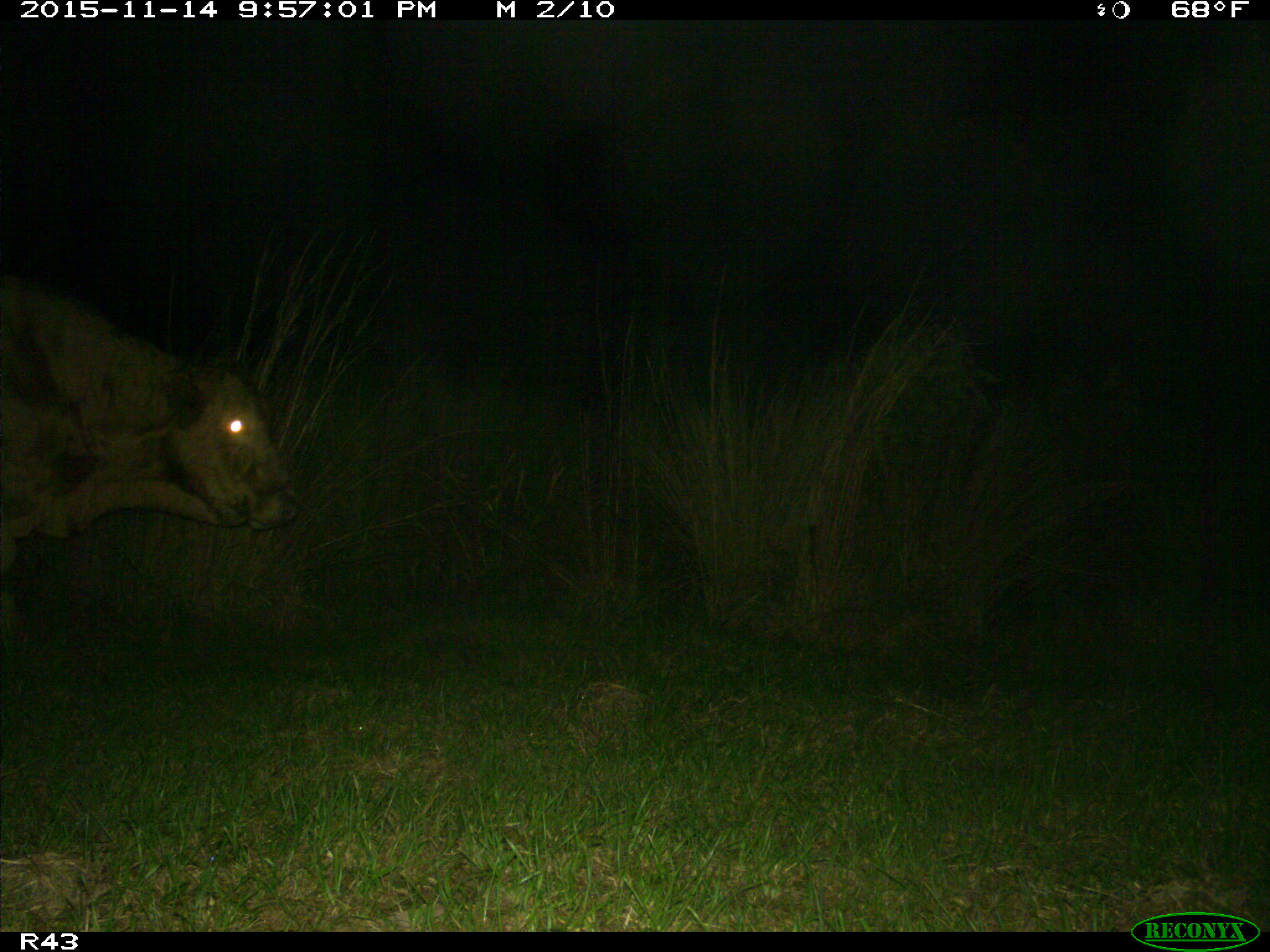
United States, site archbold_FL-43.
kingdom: Animalia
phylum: Chordata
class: Mammalia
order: Artiodactyla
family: Bovidae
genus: Bos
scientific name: Bos taurus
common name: domestic cow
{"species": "Bos taurus (domestic cow)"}